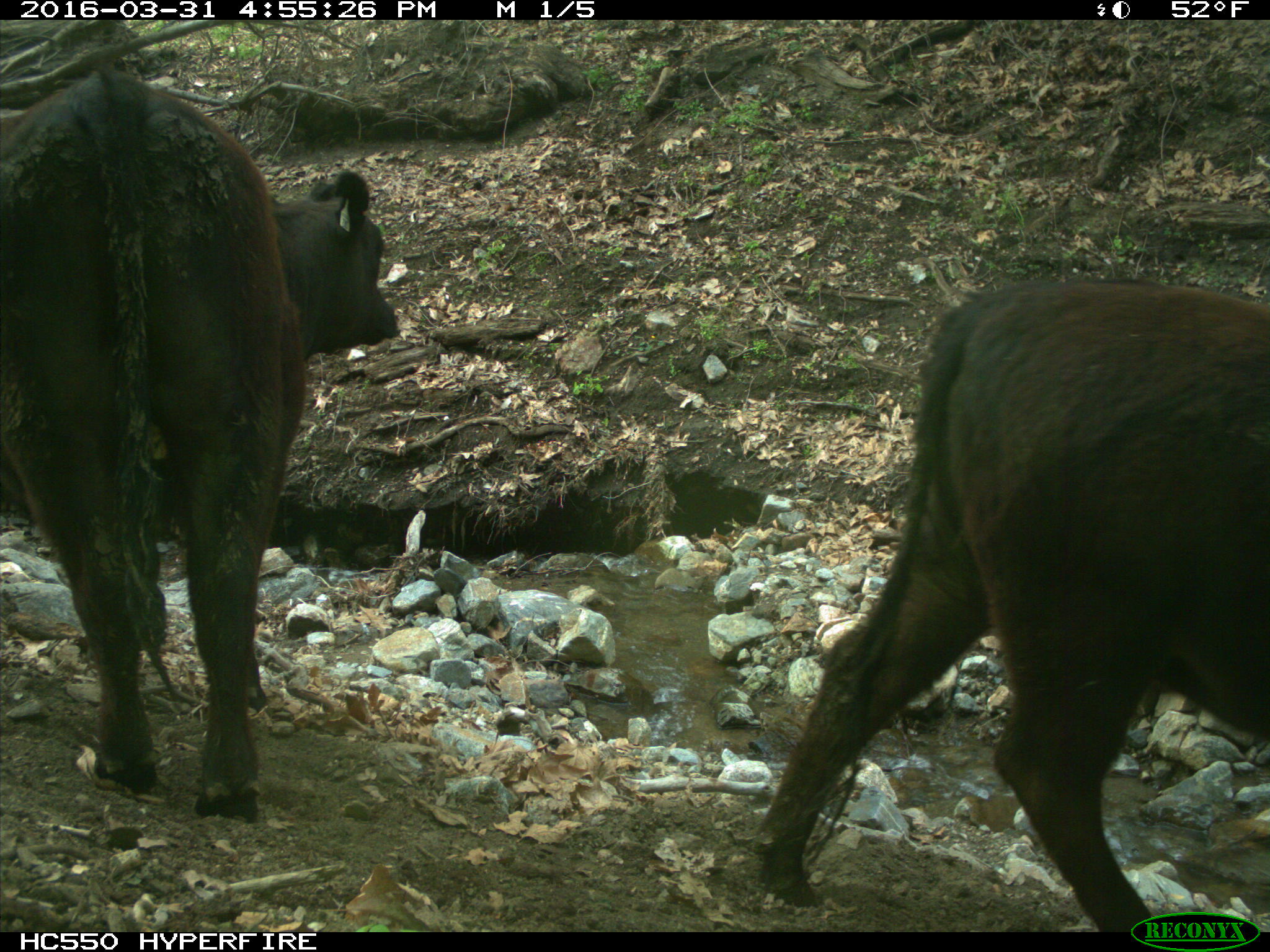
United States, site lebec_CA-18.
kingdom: Animalia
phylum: Chordata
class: Mammalia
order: Artiodactyla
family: Bovidae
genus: Bos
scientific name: Bos taurus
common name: domestic cow